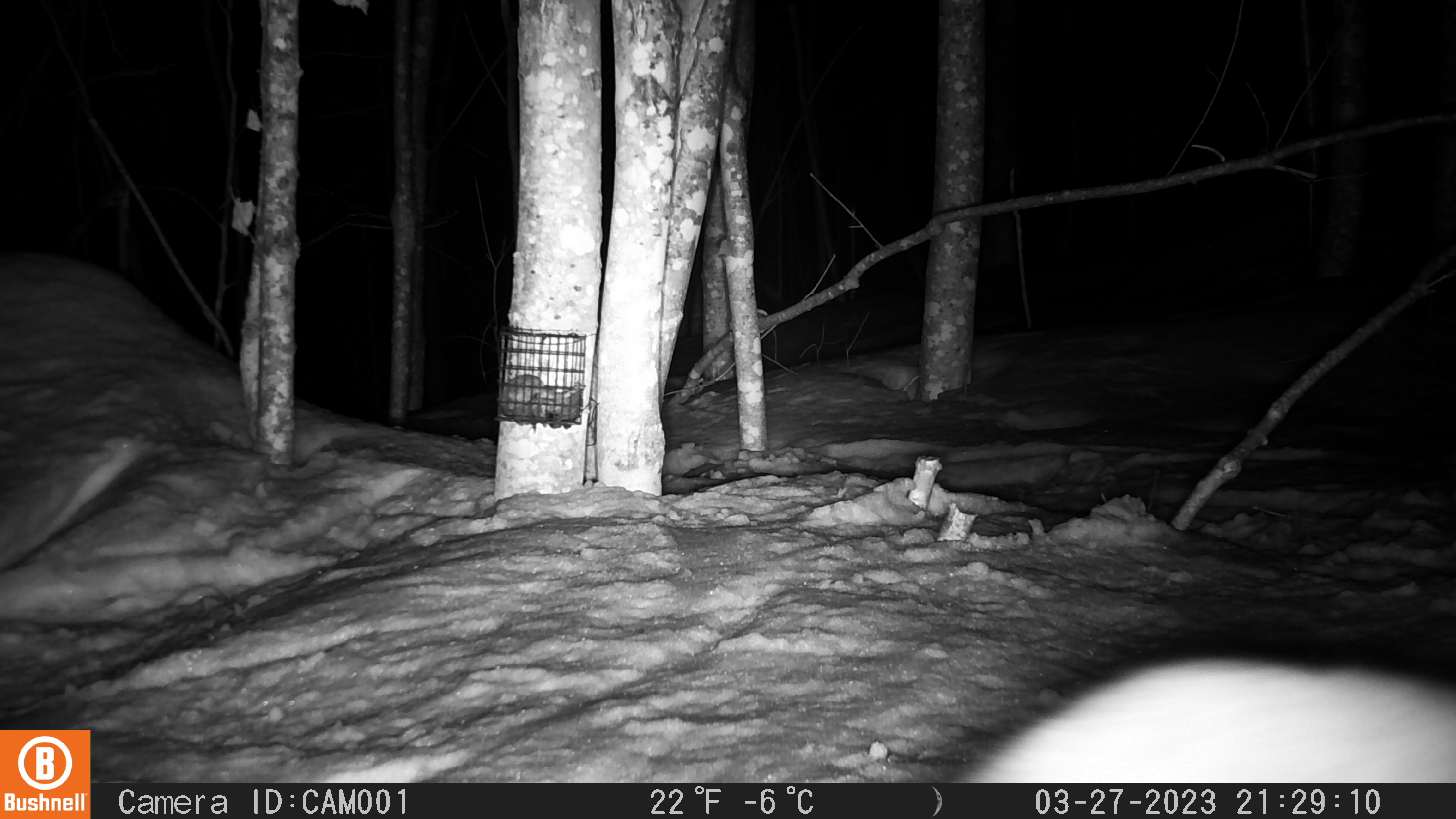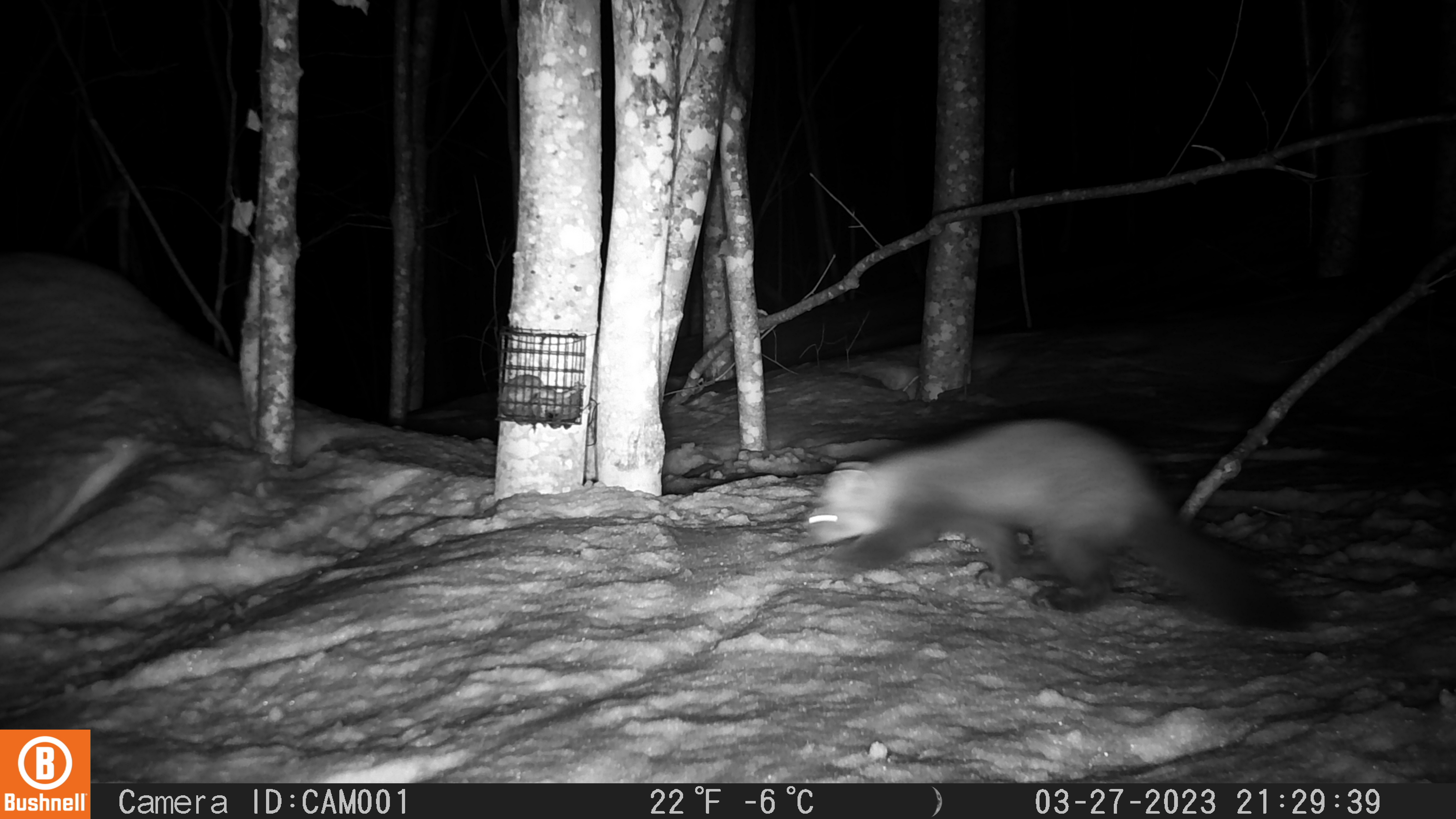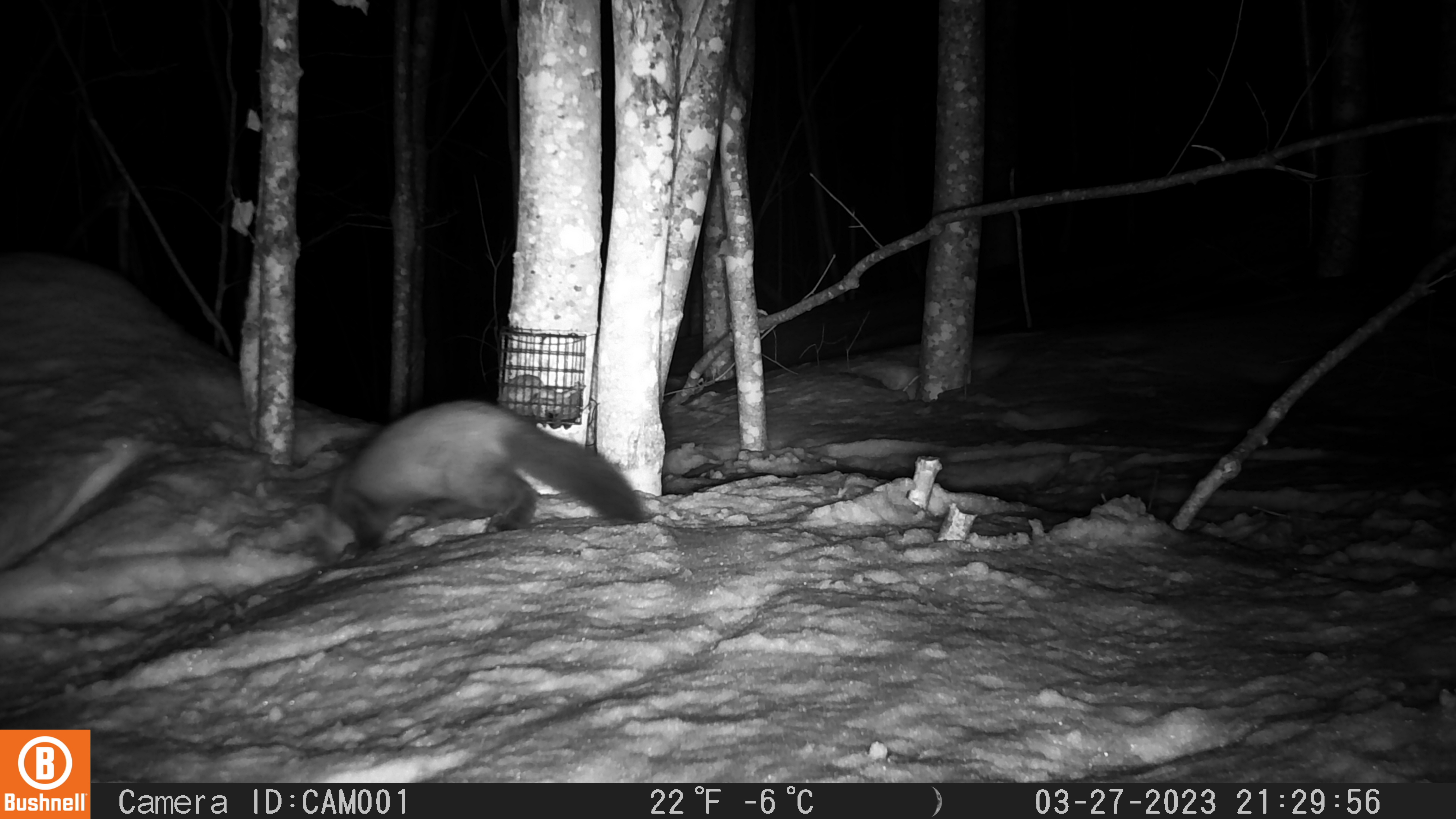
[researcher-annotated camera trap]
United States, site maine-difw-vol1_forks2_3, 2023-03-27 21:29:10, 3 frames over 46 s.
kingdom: Animalia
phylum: Chordata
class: Mammalia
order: Carnivora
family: Mustelidae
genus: Martes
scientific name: Martes americana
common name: american marten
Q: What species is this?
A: American marten (Martes americana).